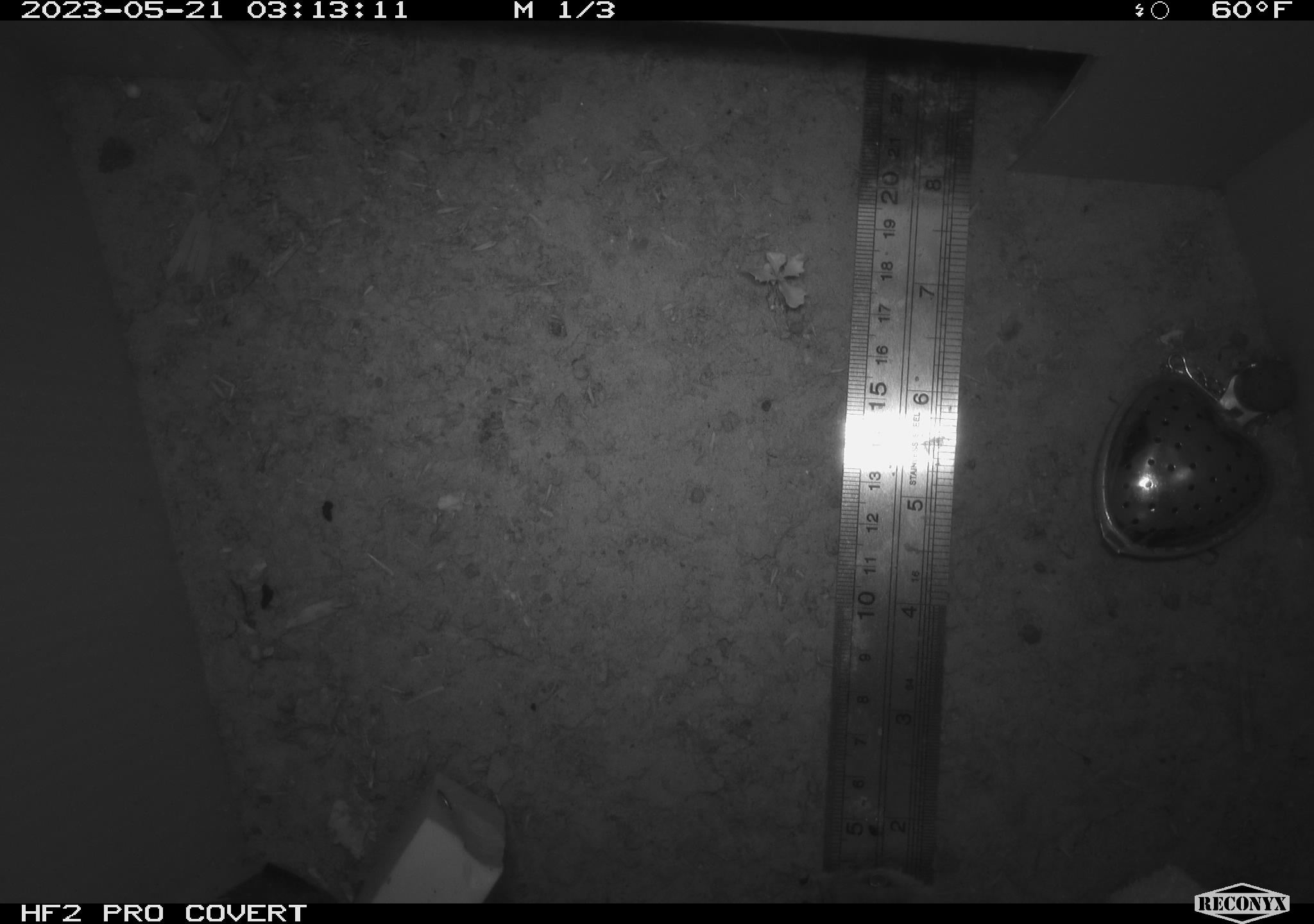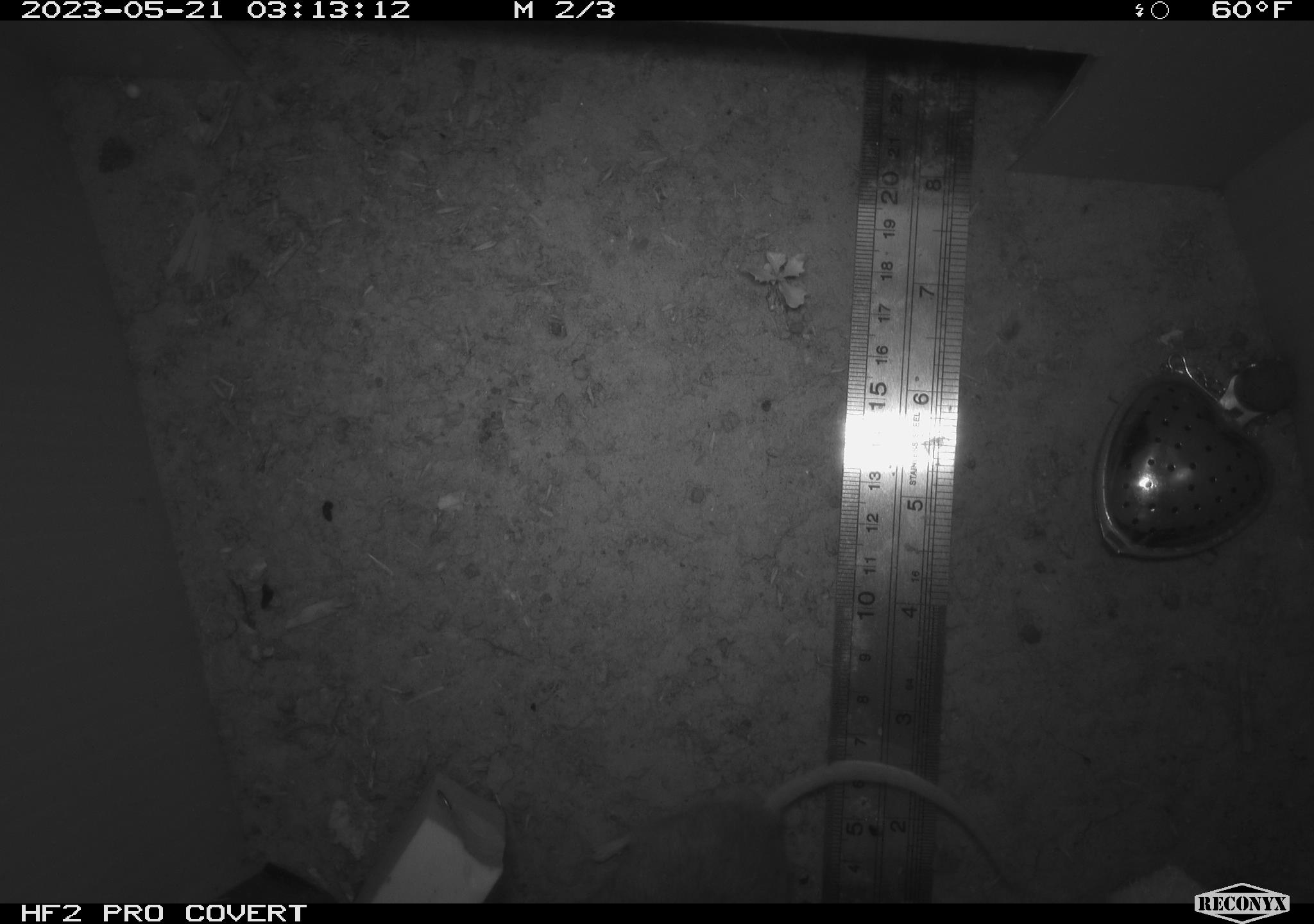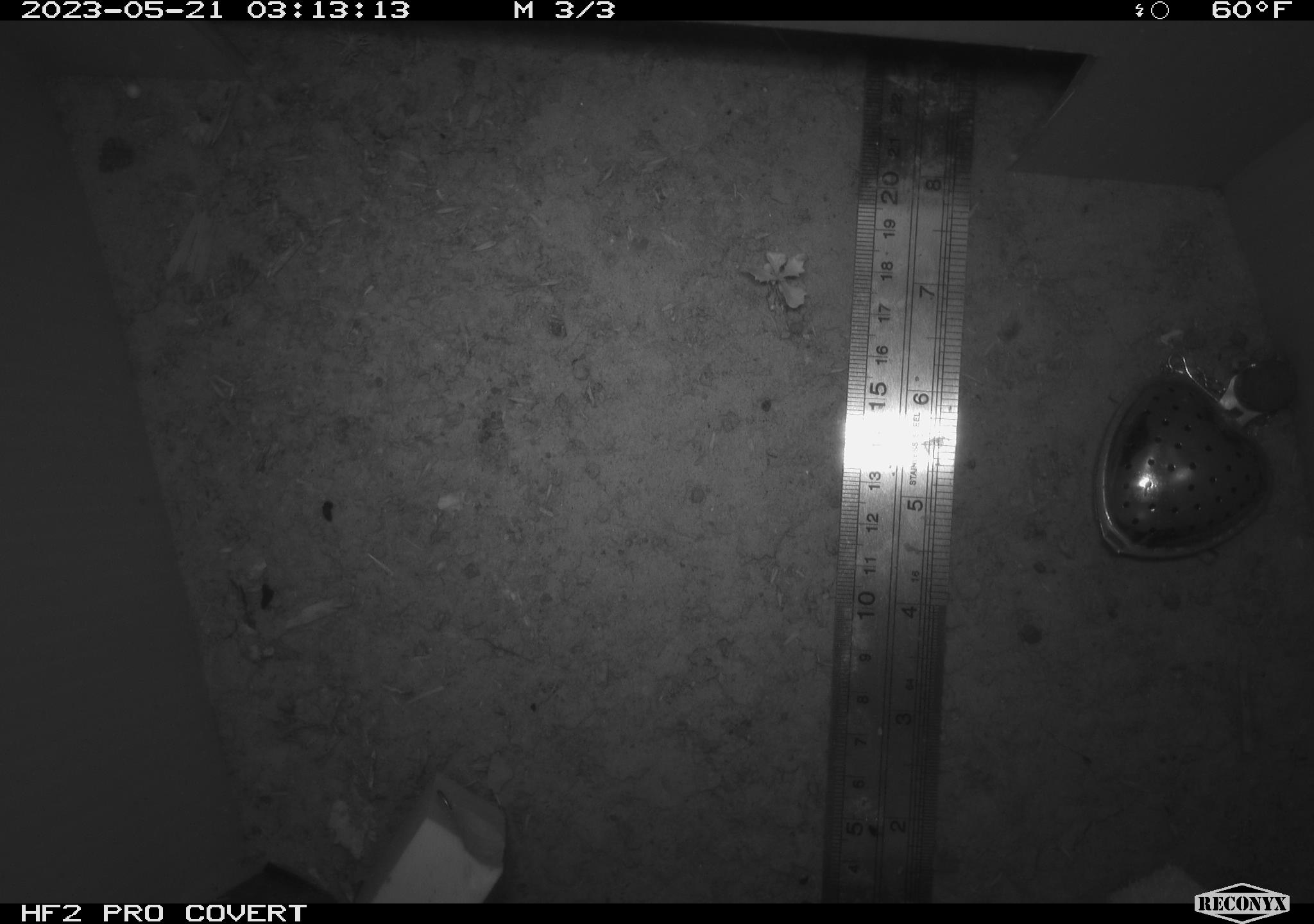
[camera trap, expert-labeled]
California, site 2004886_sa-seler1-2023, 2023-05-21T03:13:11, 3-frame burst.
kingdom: Animalia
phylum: Chordata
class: Mammalia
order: Rodentia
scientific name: Rodentia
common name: mouse species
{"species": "mouse species (Rodentia)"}